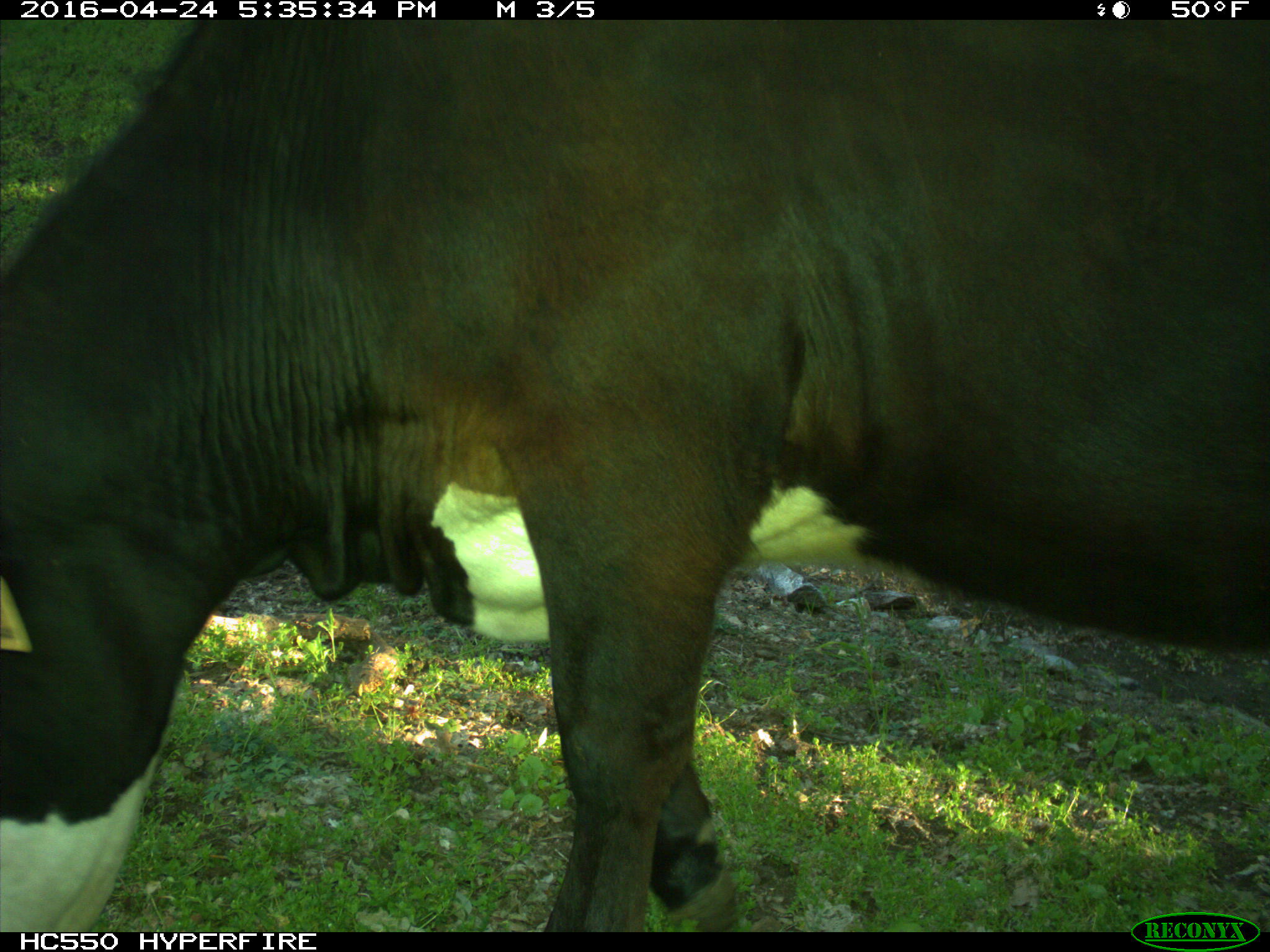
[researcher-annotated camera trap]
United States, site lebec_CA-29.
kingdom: Animalia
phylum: Chordata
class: Mammalia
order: Artiodactyla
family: Bovidae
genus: Bos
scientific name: Bos taurus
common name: domestic cow